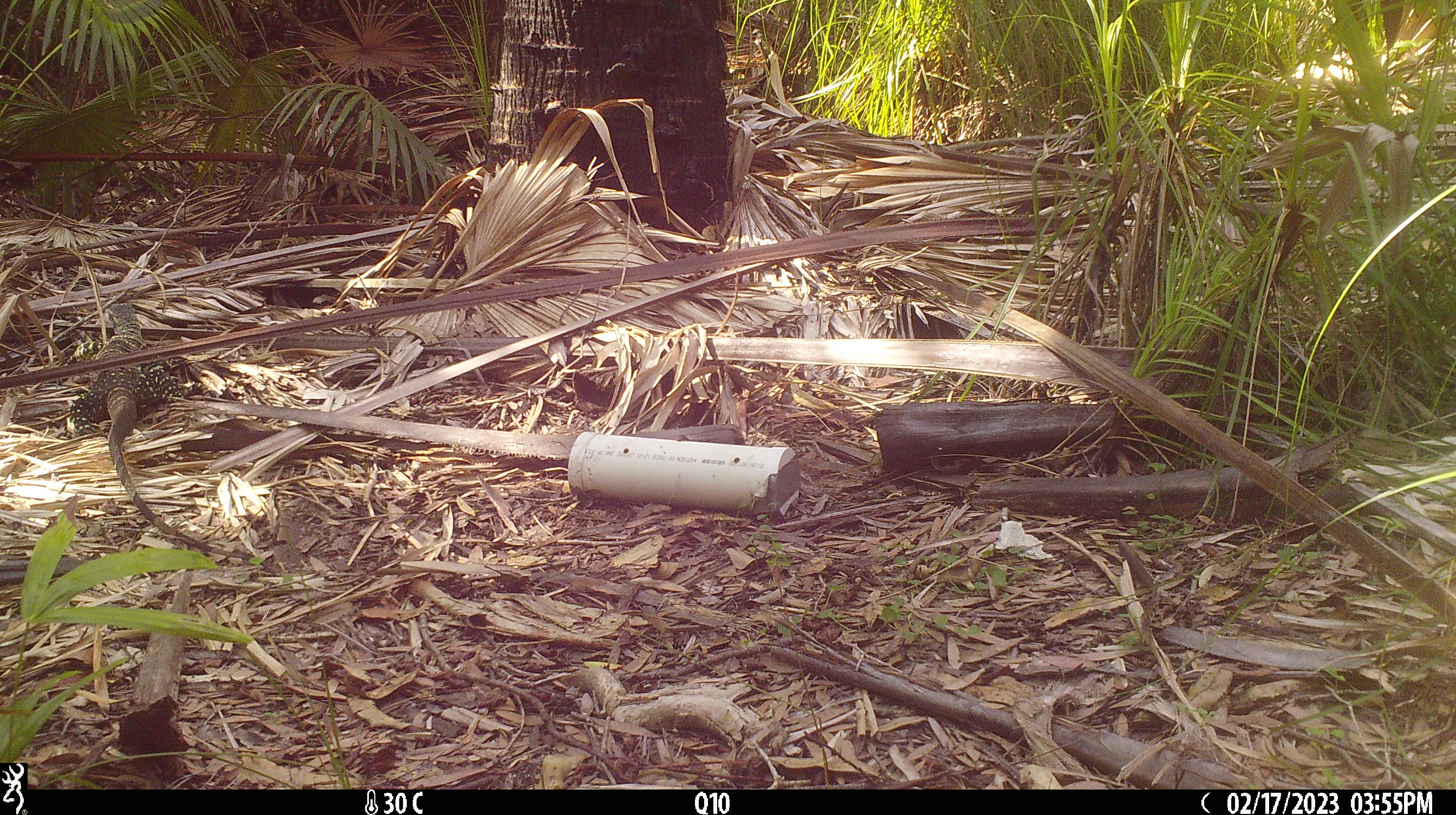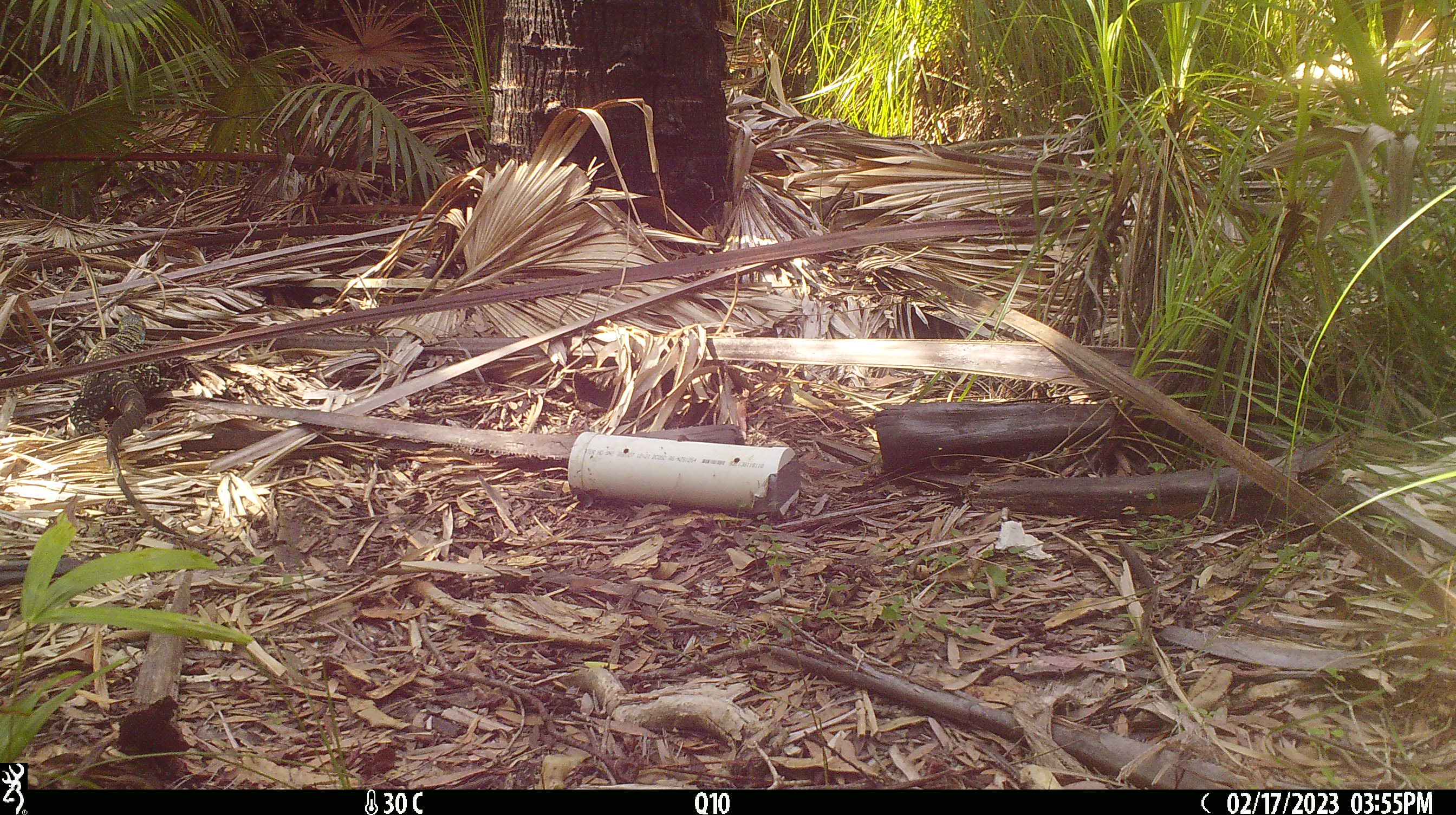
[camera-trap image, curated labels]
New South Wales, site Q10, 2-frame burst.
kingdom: Animalia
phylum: Chordata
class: Reptilia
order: Squamata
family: Varanidae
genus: Varanus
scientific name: Varanus varius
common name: lace monitor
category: goanna